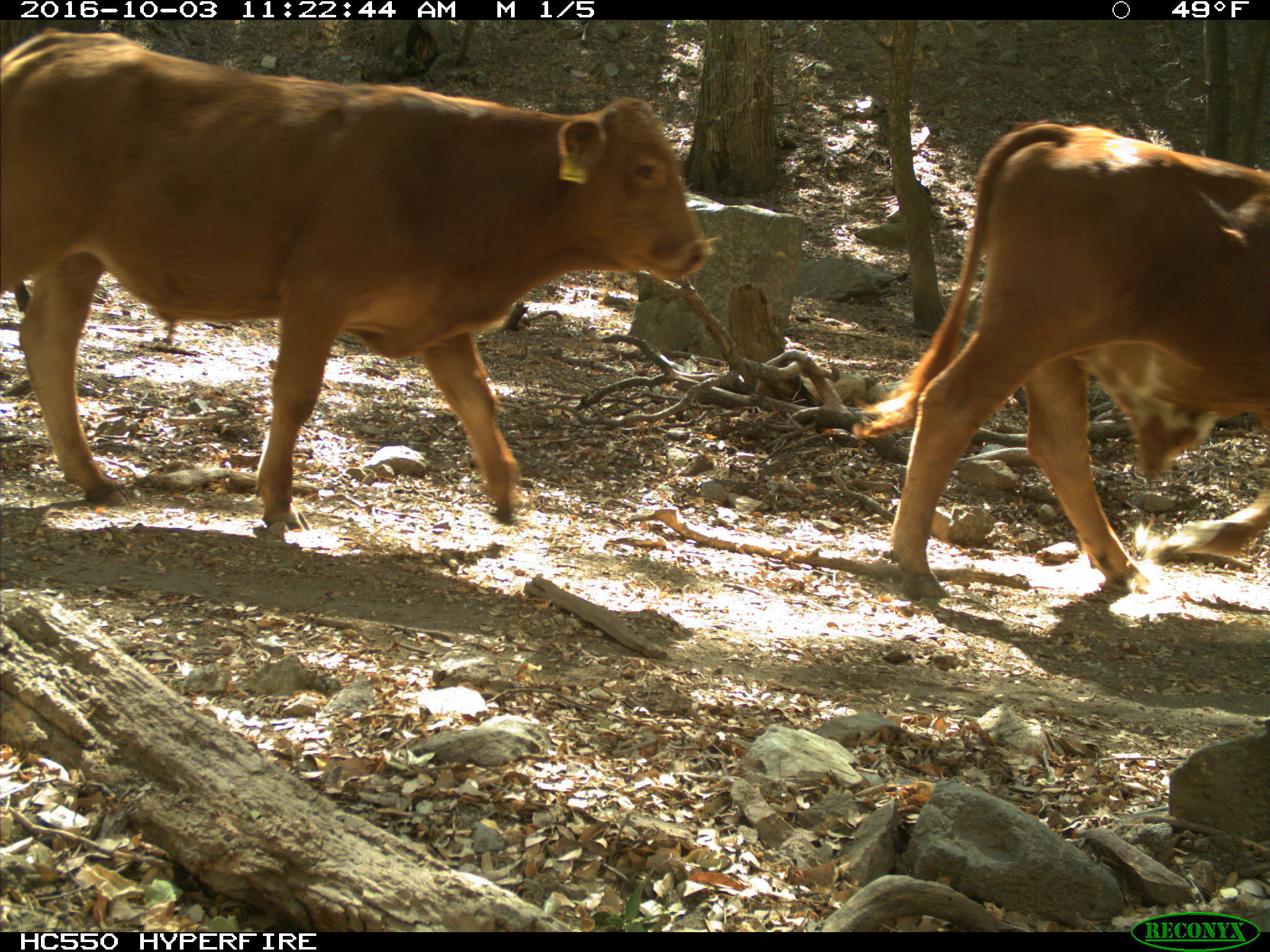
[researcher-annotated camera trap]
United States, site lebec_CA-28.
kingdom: Animalia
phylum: Chordata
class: Mammalia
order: Artiodactyla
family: Bovidae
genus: Bos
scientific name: Bos taurus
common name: domestic cow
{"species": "Bos taurus (domestic cow)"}